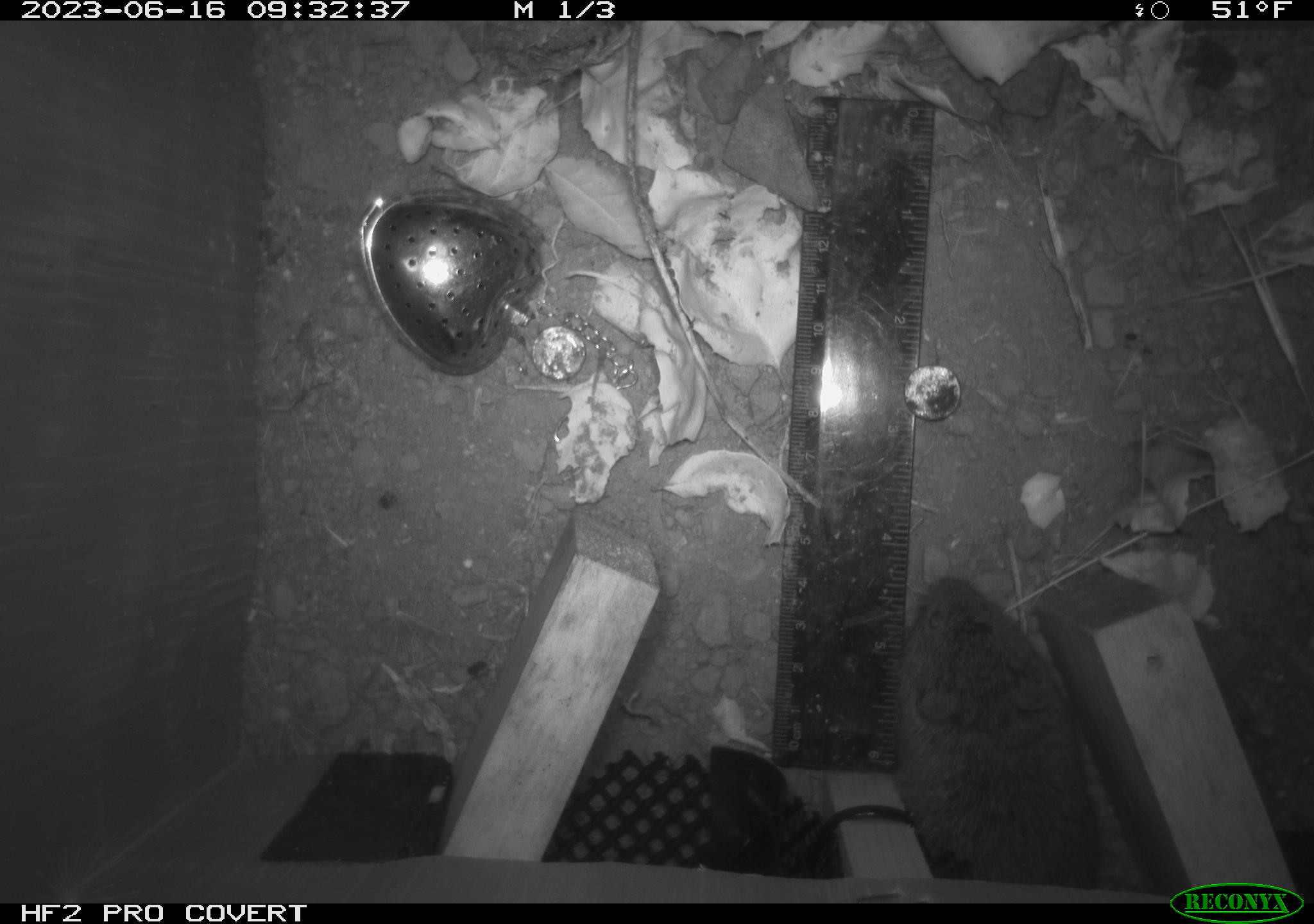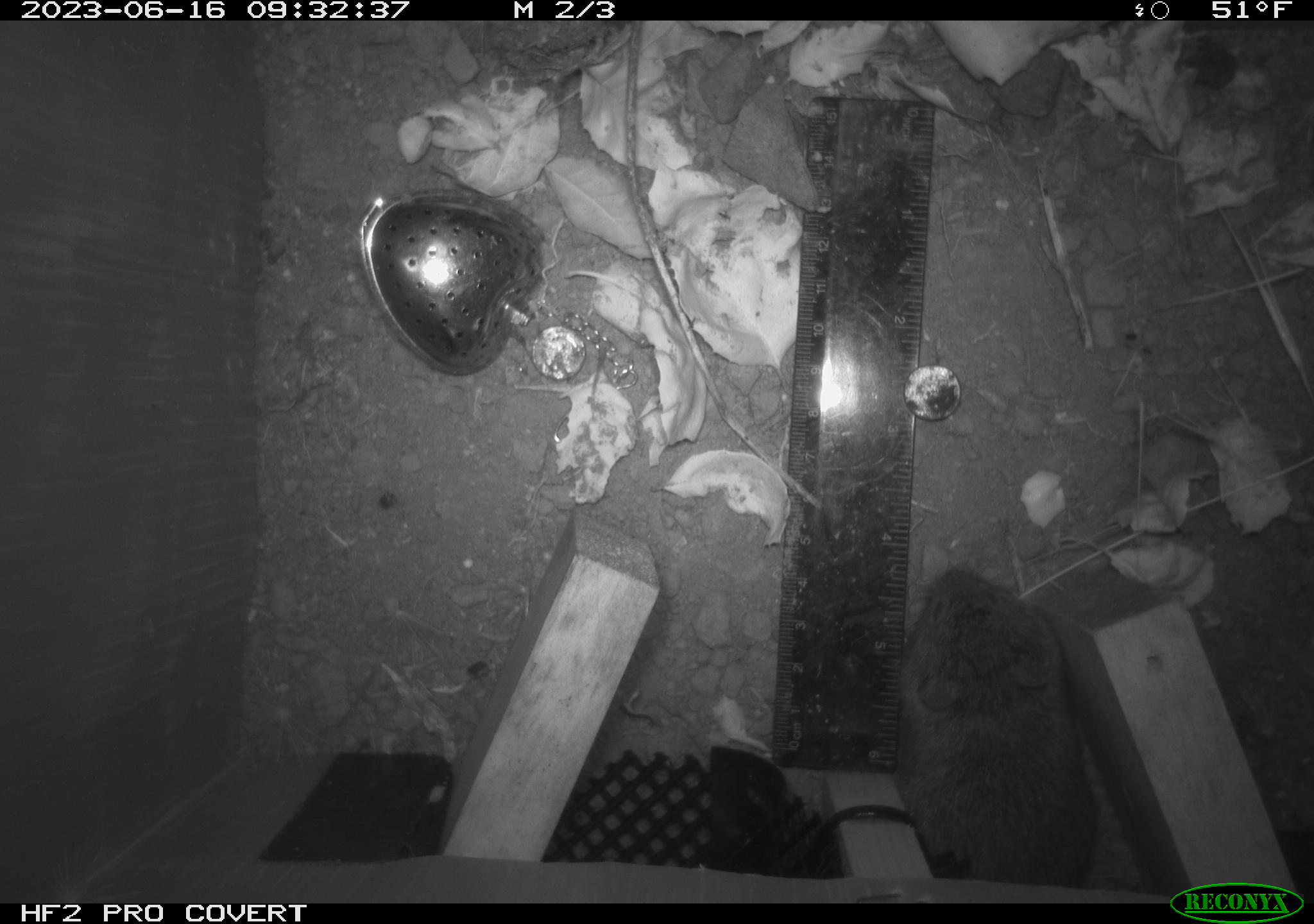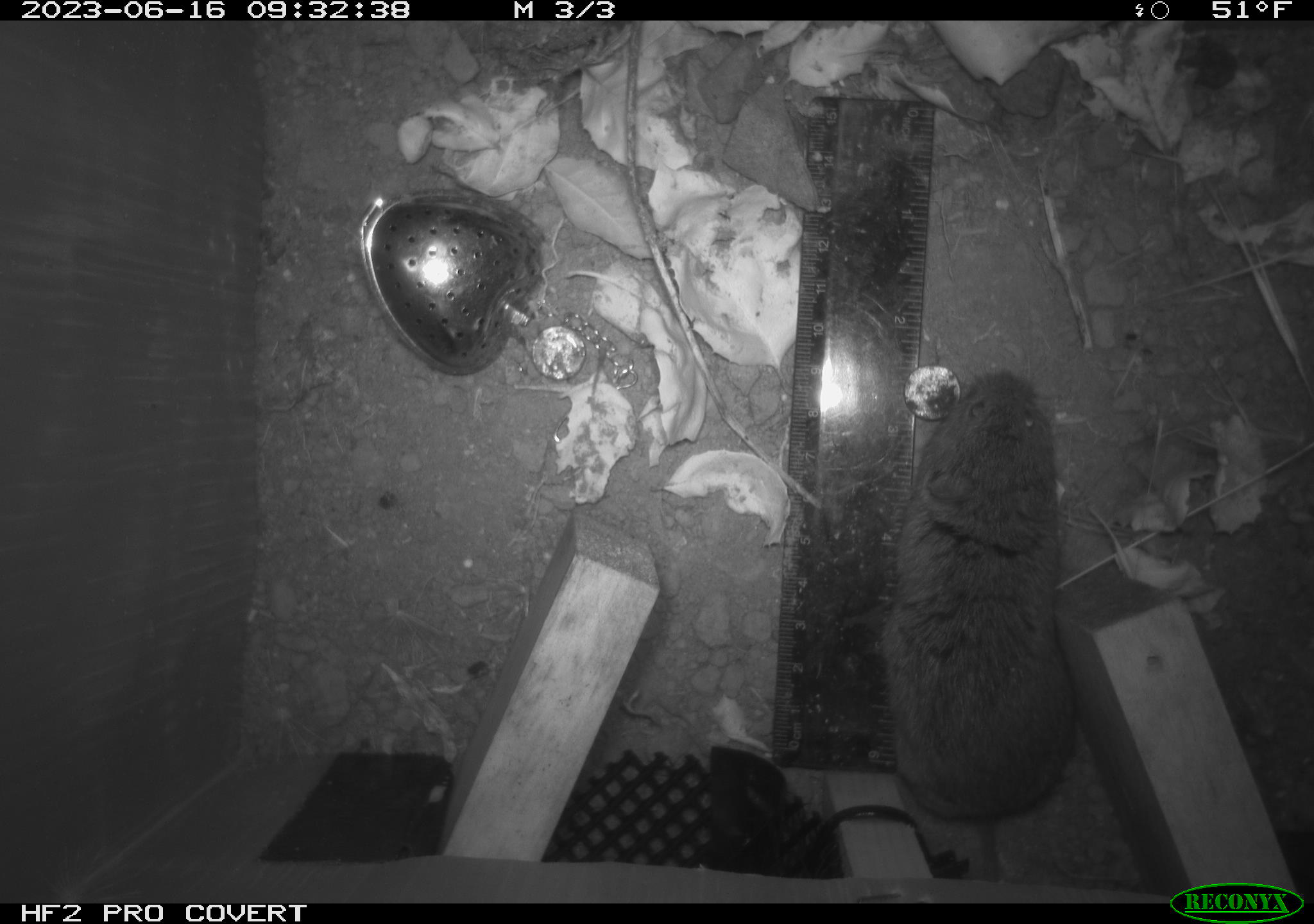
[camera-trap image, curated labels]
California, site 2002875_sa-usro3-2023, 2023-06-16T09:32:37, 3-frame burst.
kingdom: Animalia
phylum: Chordata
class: Mammalia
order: Rodentia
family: Cricetidae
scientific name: Arvicolinae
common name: voles, lemmings, and muskrats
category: arvicolinae subfamily